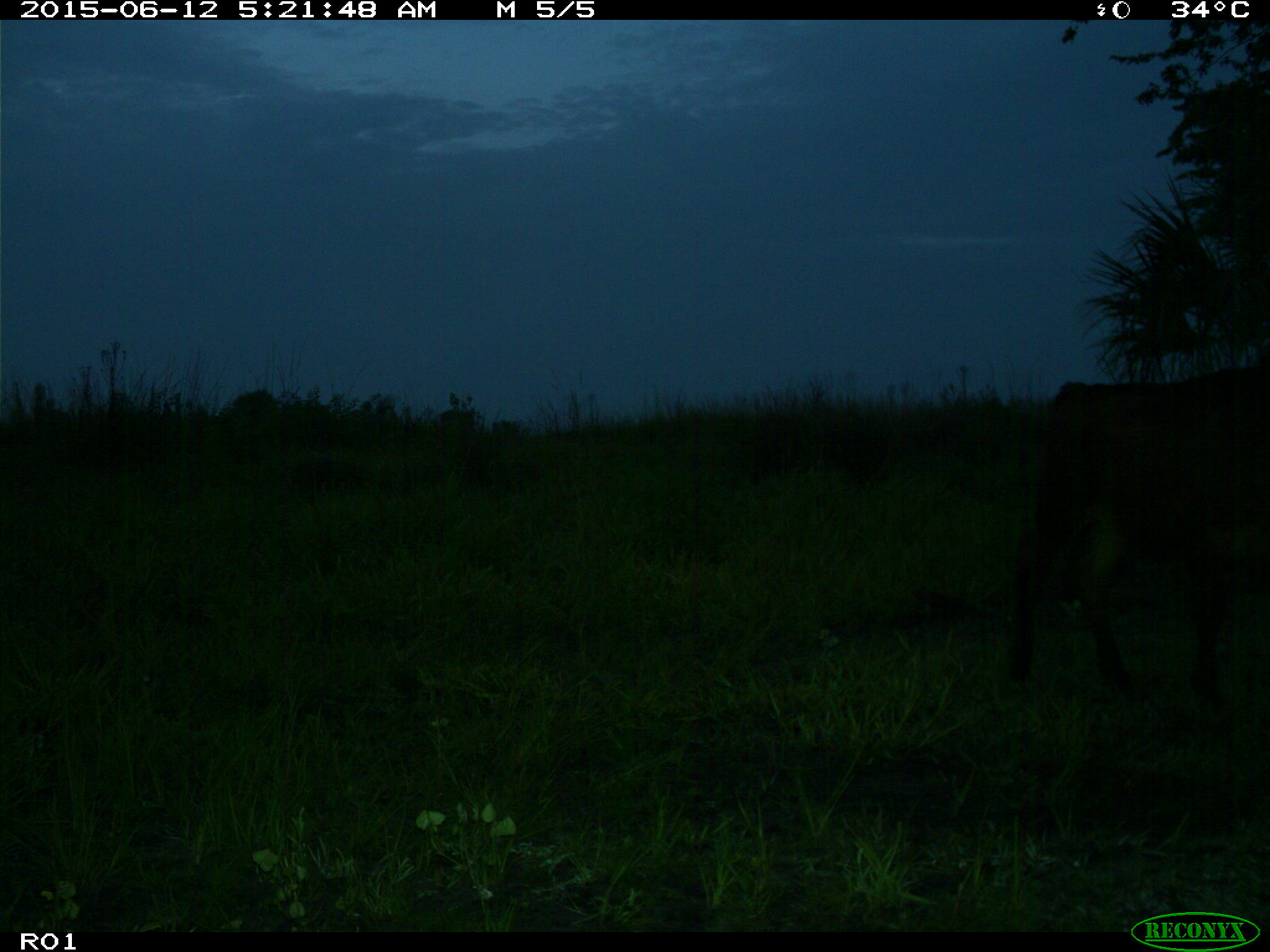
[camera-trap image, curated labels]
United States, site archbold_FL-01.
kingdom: Animalia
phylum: Chordata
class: Mammalia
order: Artiodactyla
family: Bovidae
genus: Bos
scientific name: Bos taurus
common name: domestic cow